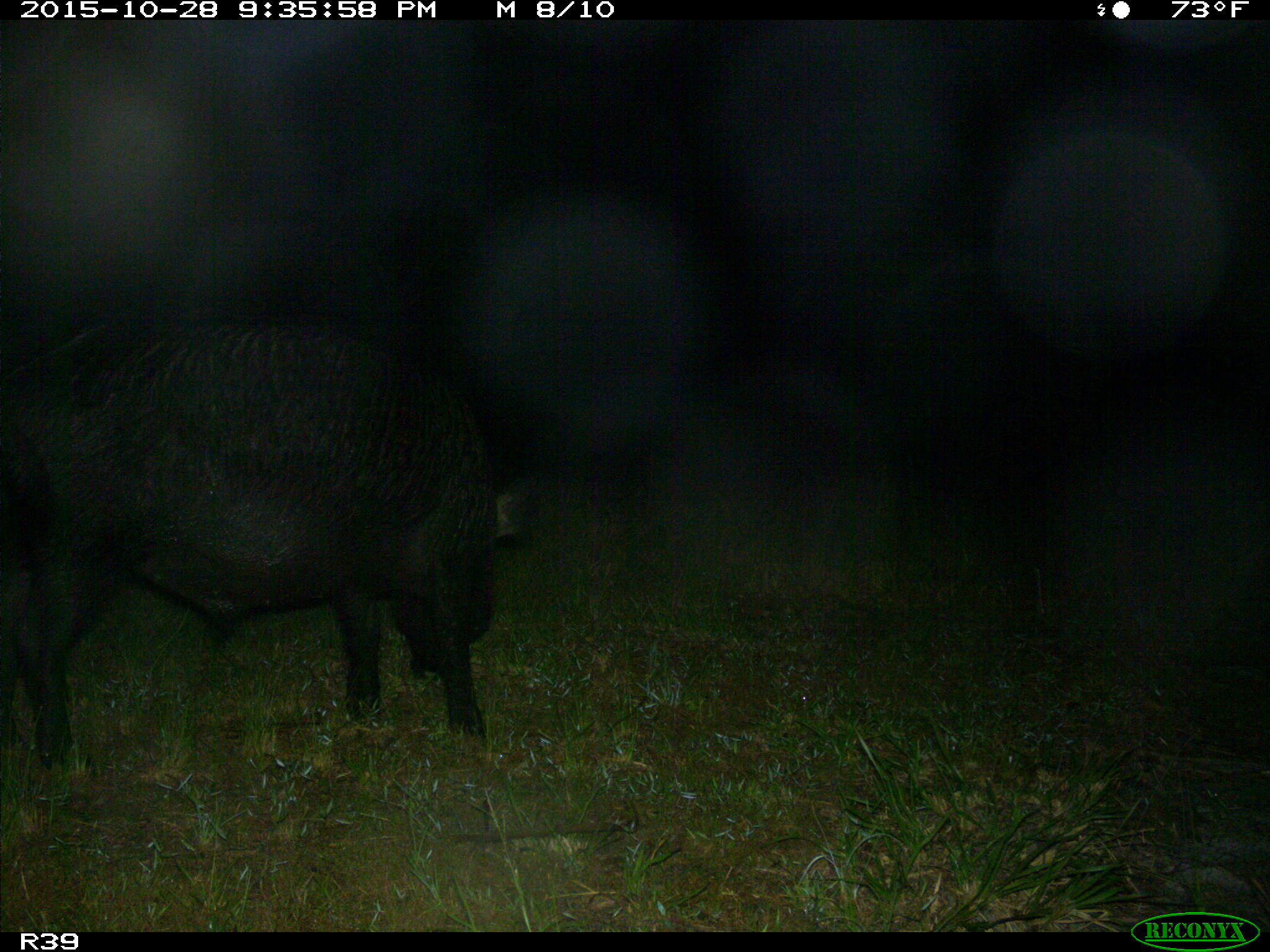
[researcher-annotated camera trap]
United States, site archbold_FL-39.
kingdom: Animalia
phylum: Chordata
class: Mammalia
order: Artiodactyla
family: Suidae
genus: Sus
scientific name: Sus scrofa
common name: wild boar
Sus scrofa (wild boar).